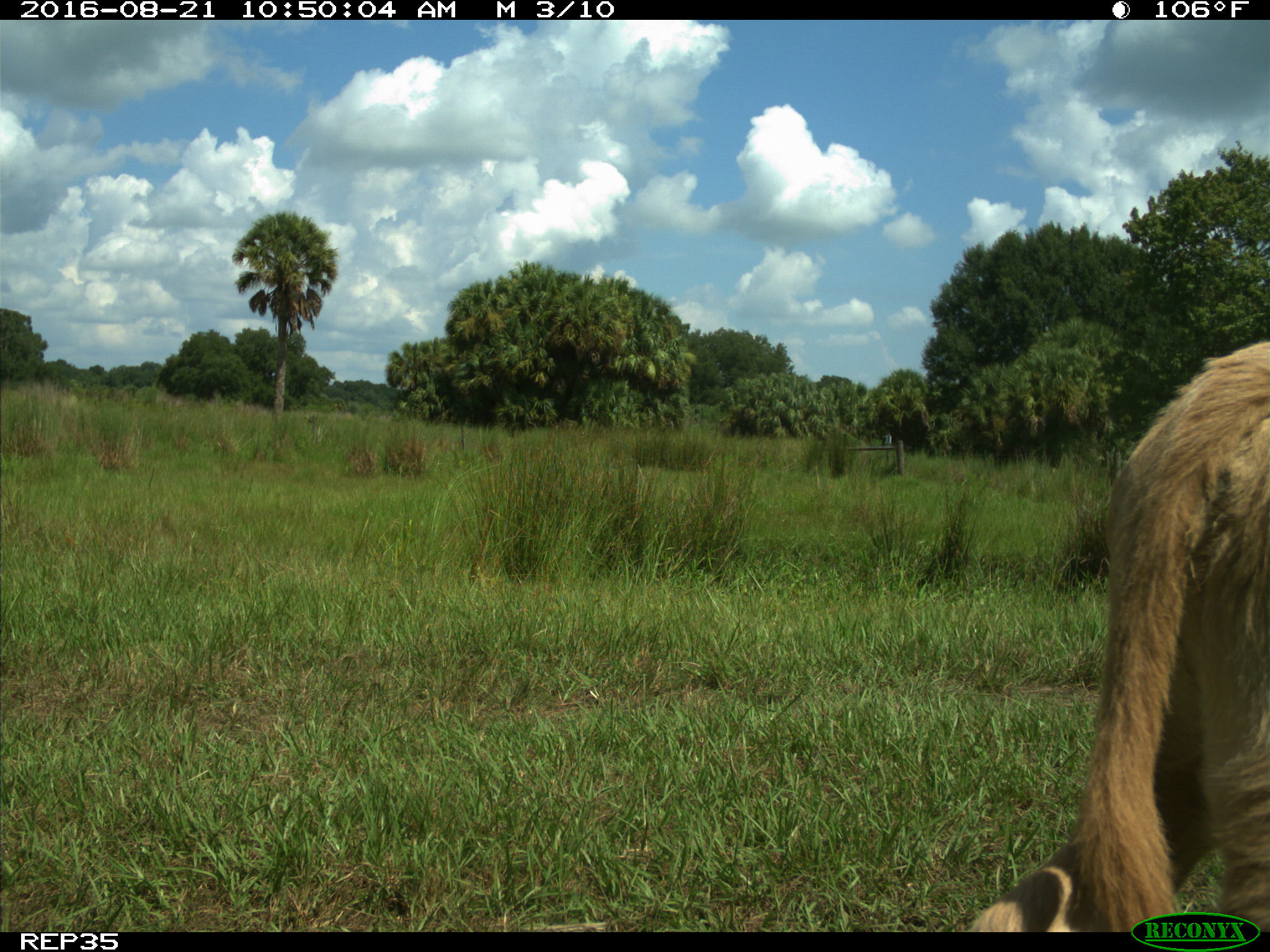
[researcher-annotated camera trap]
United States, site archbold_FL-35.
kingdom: Animalia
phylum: Chordata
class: Mammalia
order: Artiodactyla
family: Bovidae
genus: Bos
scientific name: Bos taurus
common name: domestic cow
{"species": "Bos taurus (domestic cow)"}